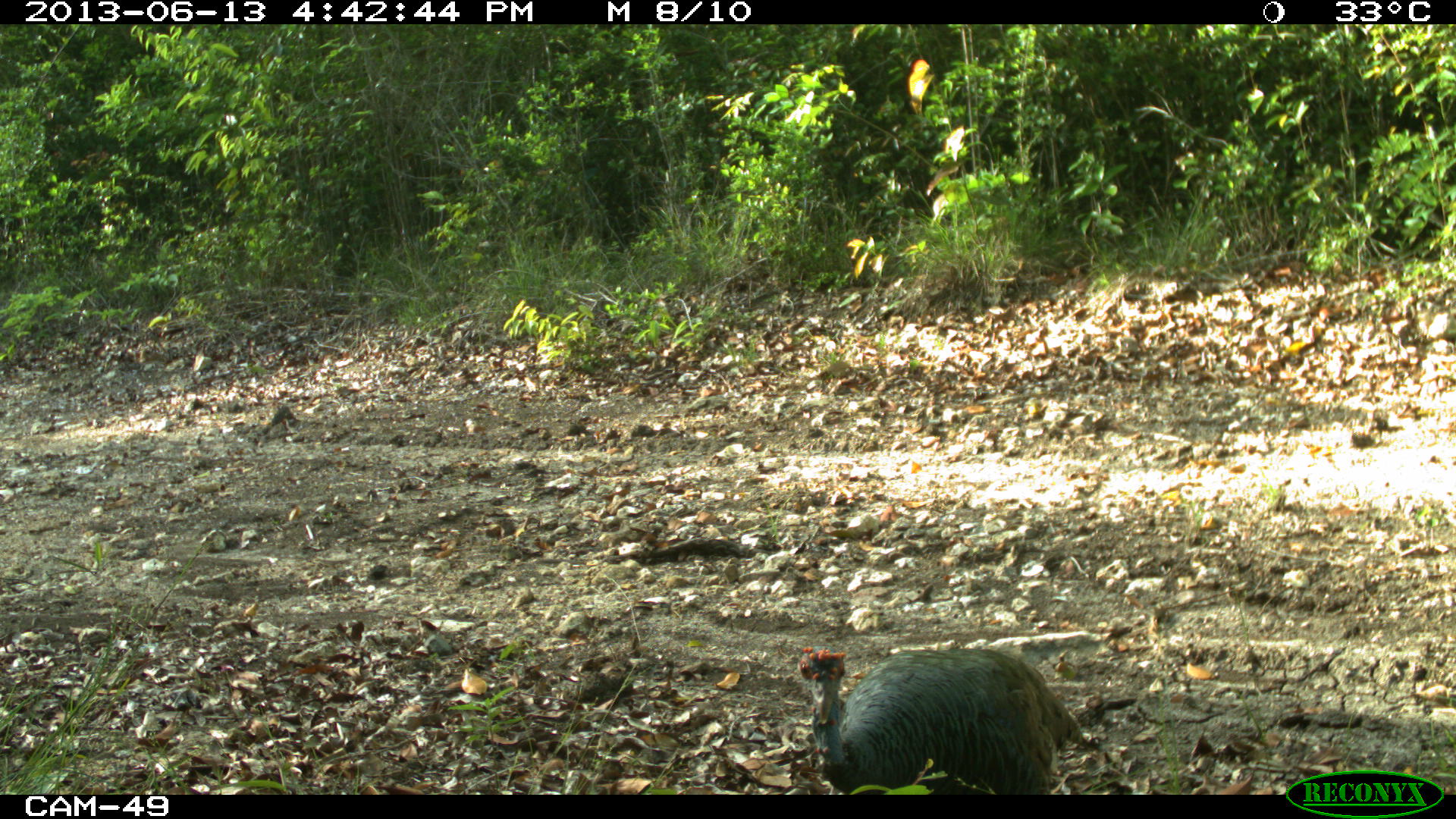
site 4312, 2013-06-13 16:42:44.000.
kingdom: Animalia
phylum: Chordata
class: Aves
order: Galliformes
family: Phasianidae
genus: Meleagris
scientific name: Meleagris ocellata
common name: ocellated turkey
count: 2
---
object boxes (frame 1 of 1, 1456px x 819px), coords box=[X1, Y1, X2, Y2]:
meleagris ocellata: box=[795, 644, 1086, 793]